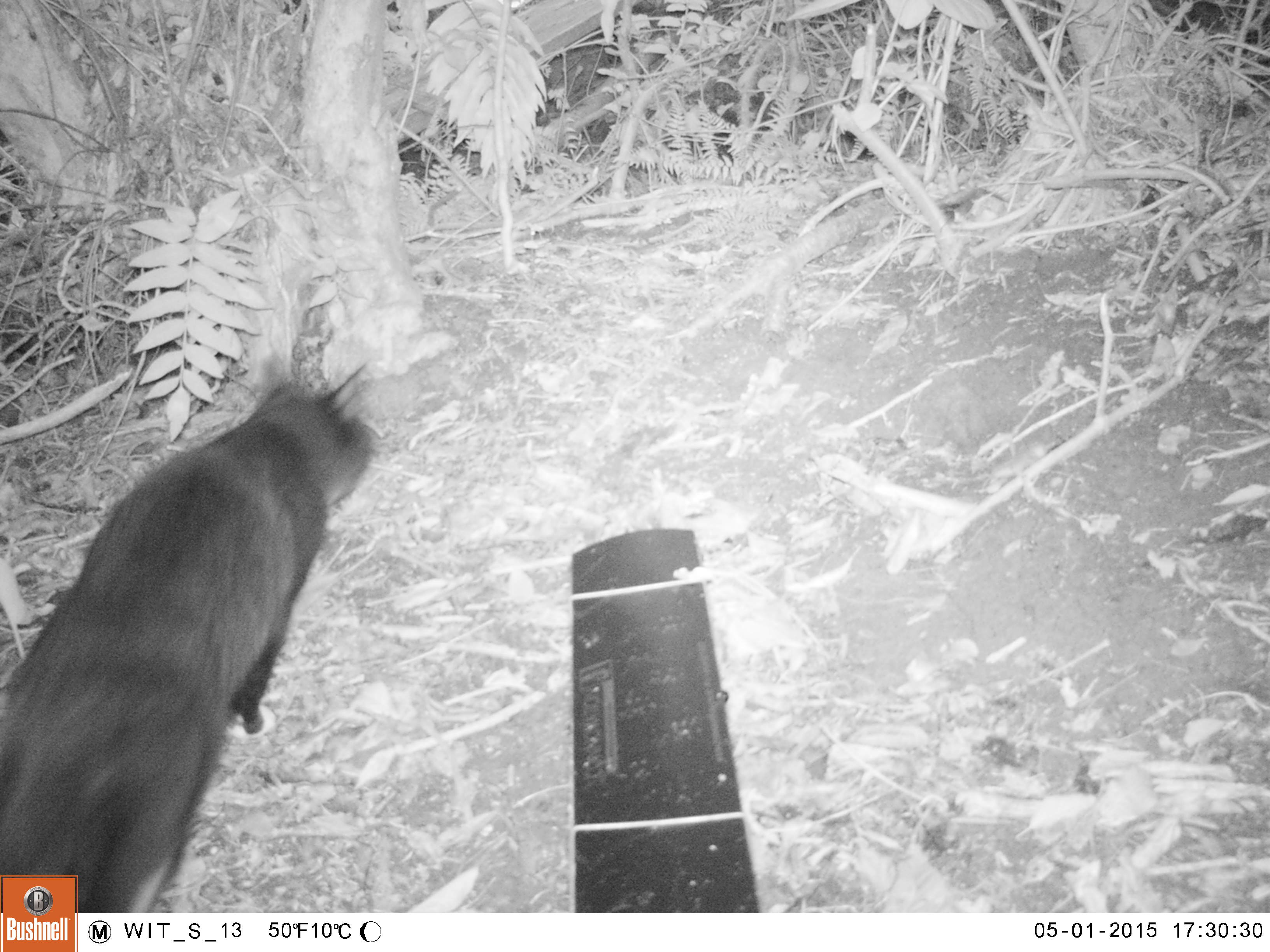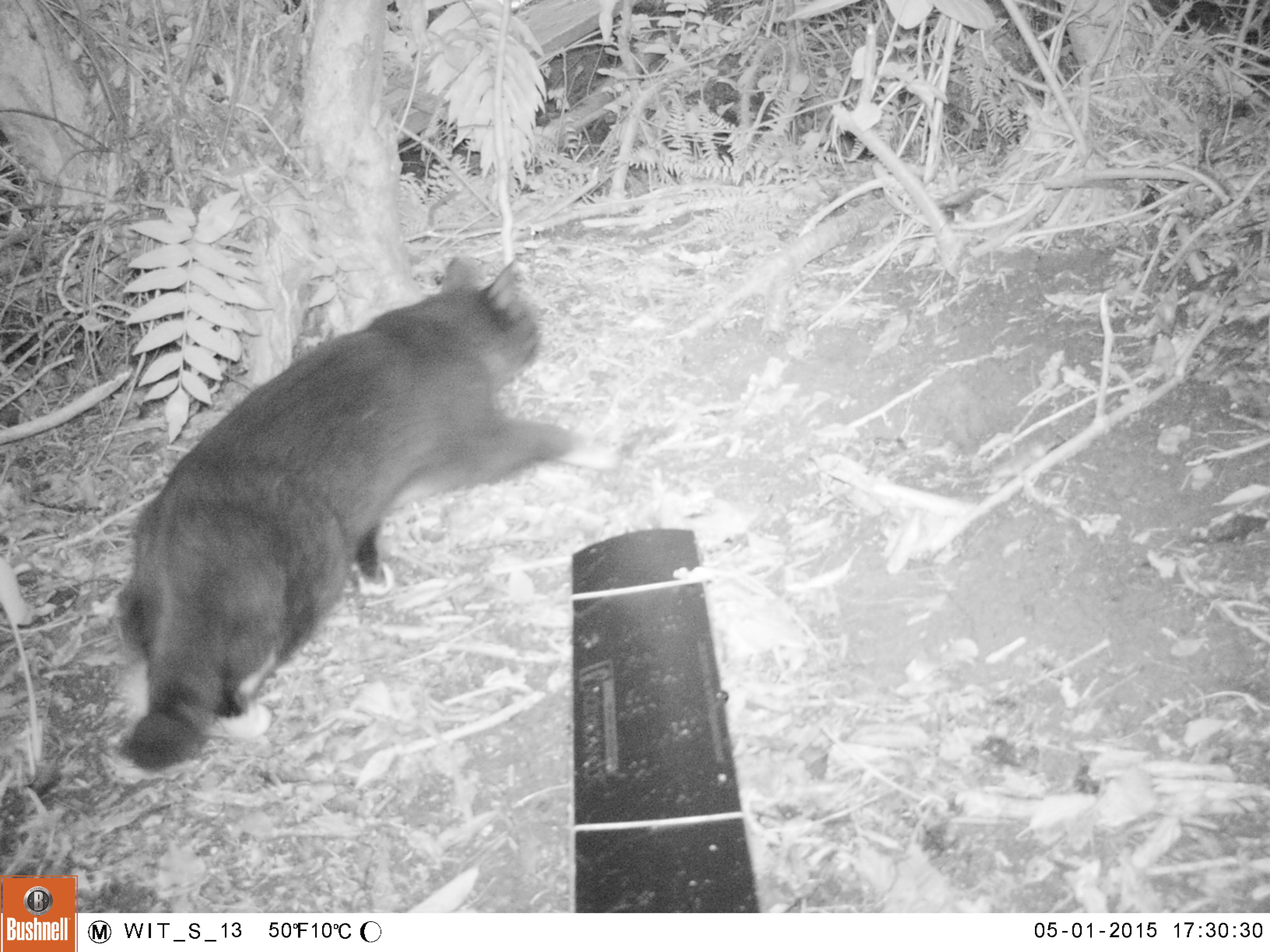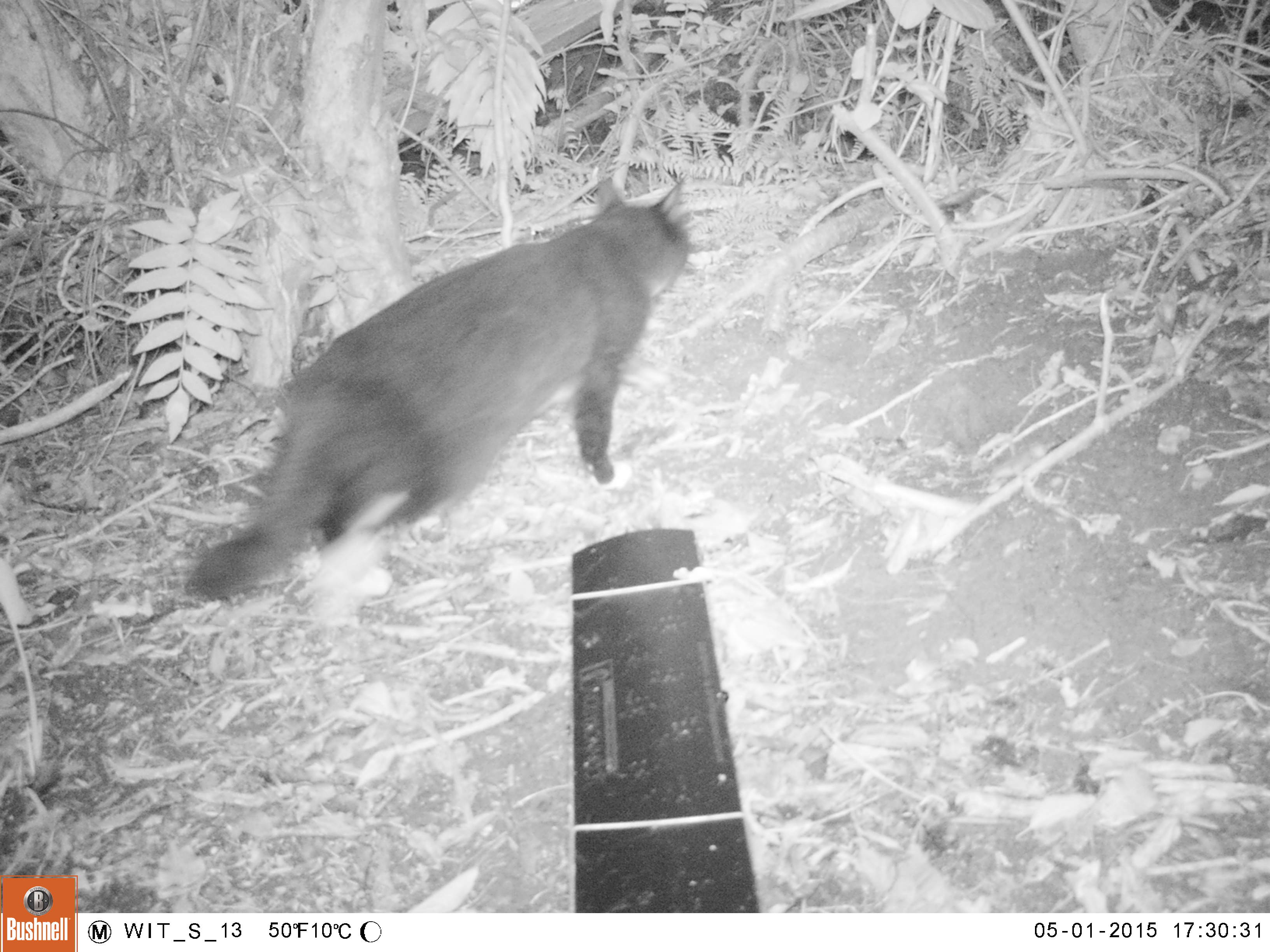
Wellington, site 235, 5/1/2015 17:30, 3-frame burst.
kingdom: Animalia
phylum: Chordata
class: Mammalia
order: Carnivora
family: Felidae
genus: Felis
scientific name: Felis catus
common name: cat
Cat (Felis catus).